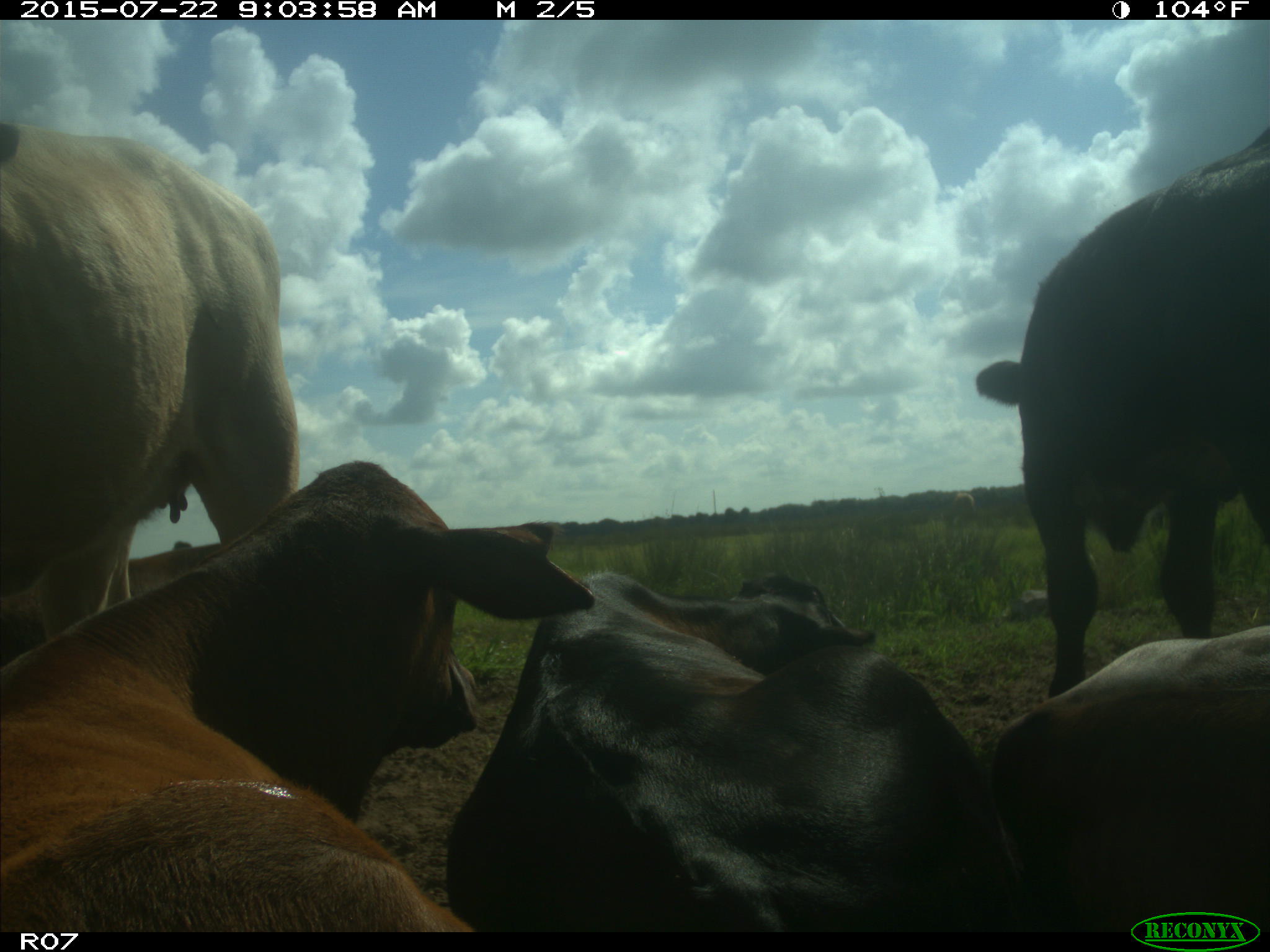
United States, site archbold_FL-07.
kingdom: Animalia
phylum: Chordata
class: Mammalia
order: Artiodactyla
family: Bovidae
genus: Bos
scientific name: Bos taurus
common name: domestic cow